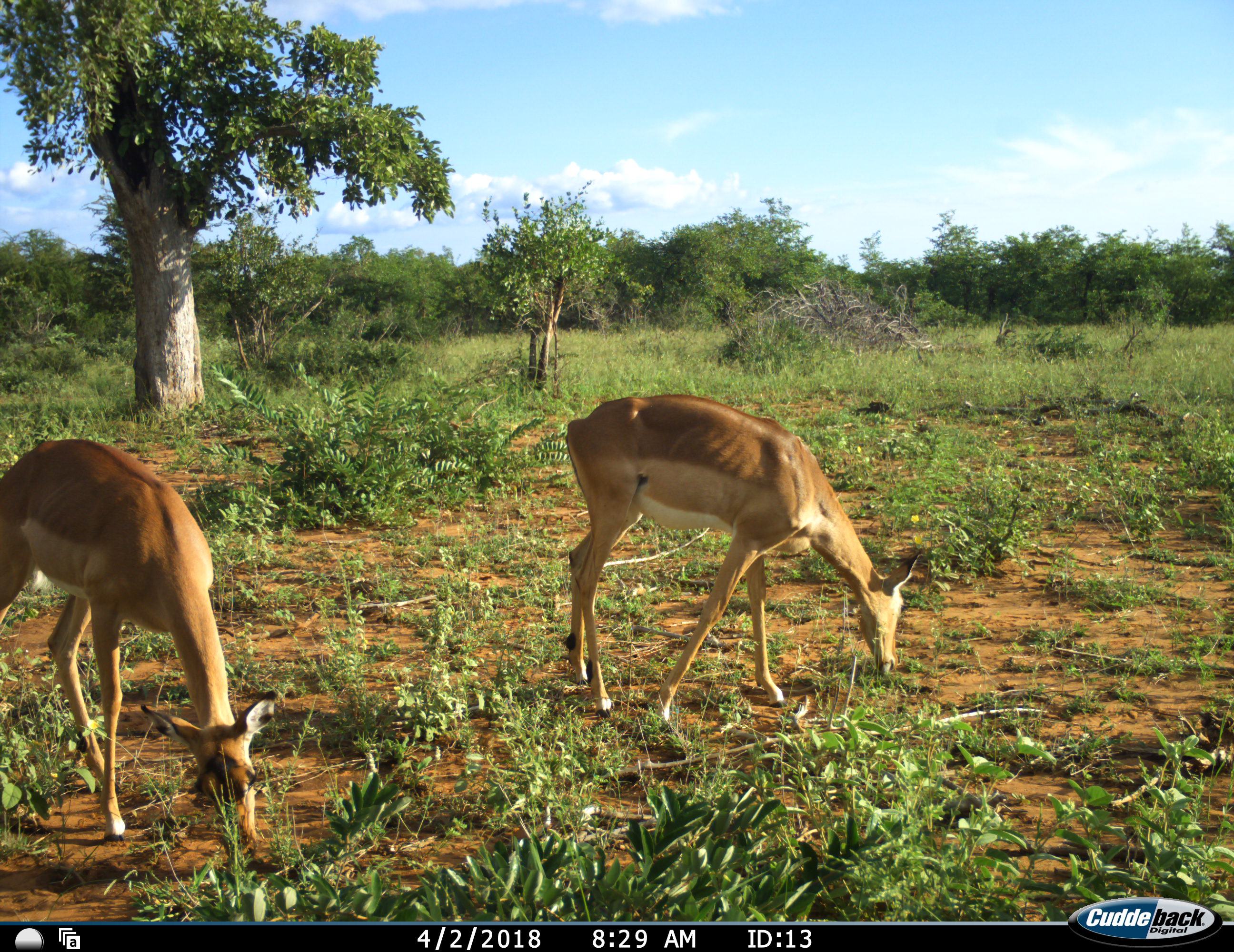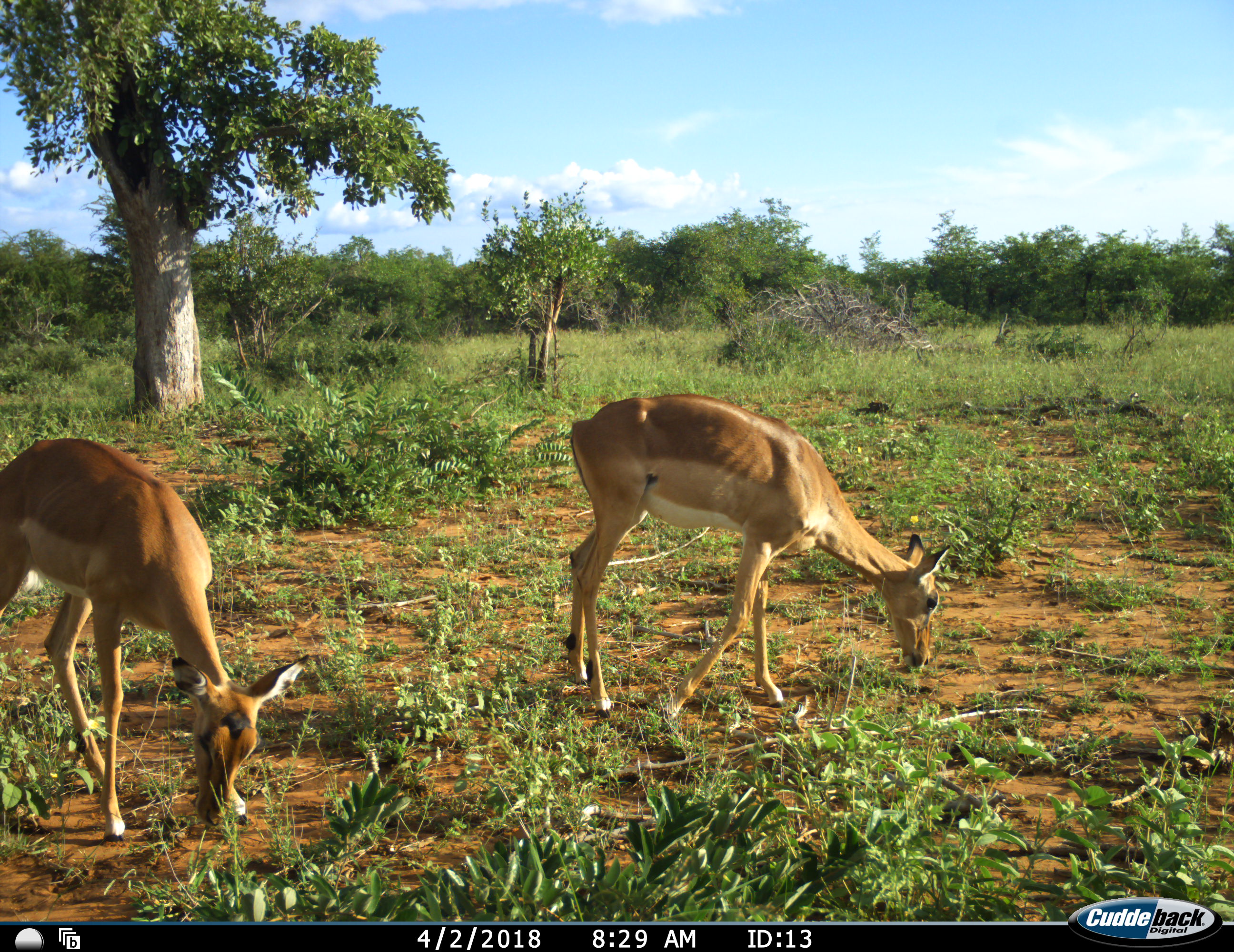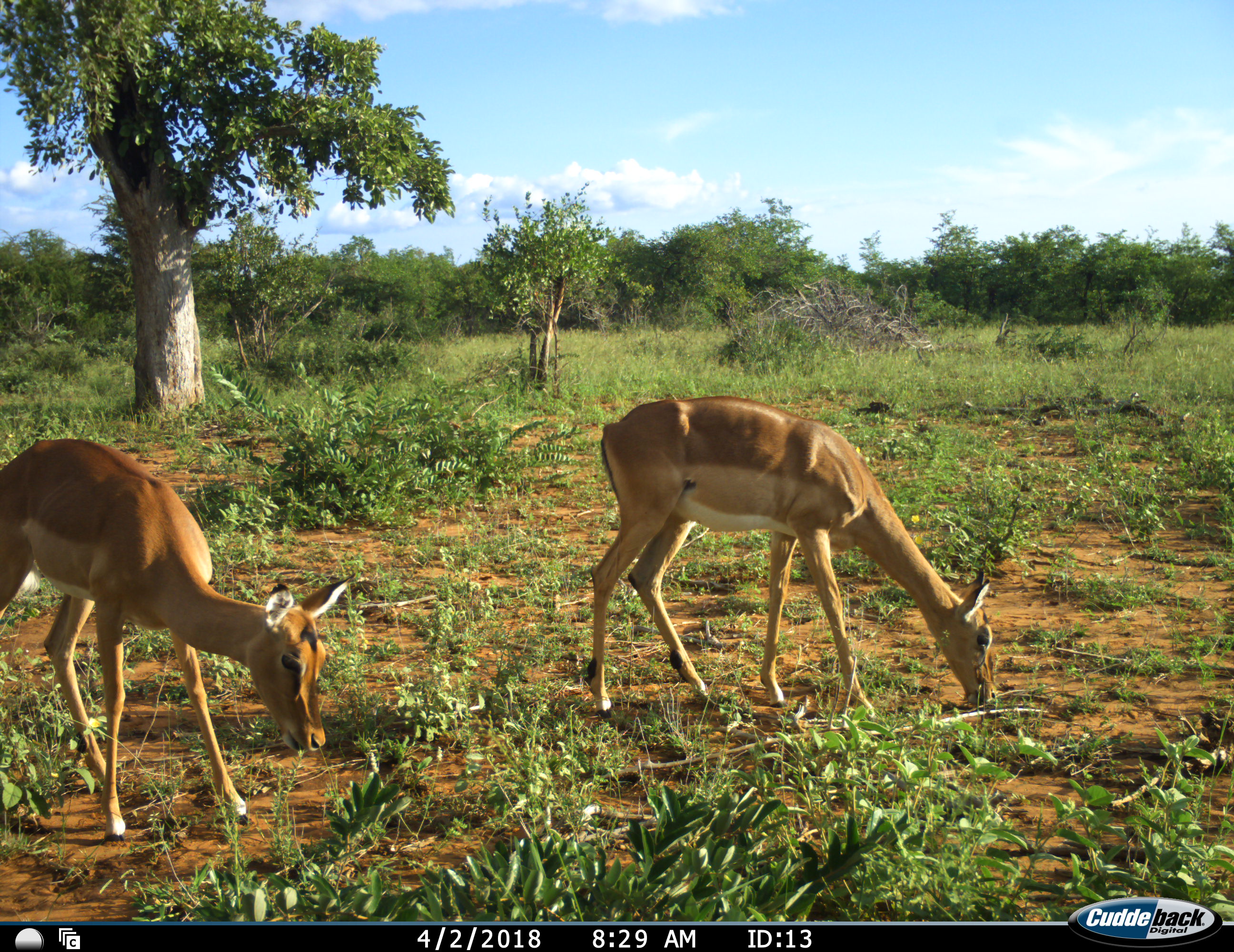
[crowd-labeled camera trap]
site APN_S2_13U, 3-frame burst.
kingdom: Animalia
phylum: Chordata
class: Mammalia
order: Artiodactyla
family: Bovidae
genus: Aepyceros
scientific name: Aepyceros melampus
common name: impala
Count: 2.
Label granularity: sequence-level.